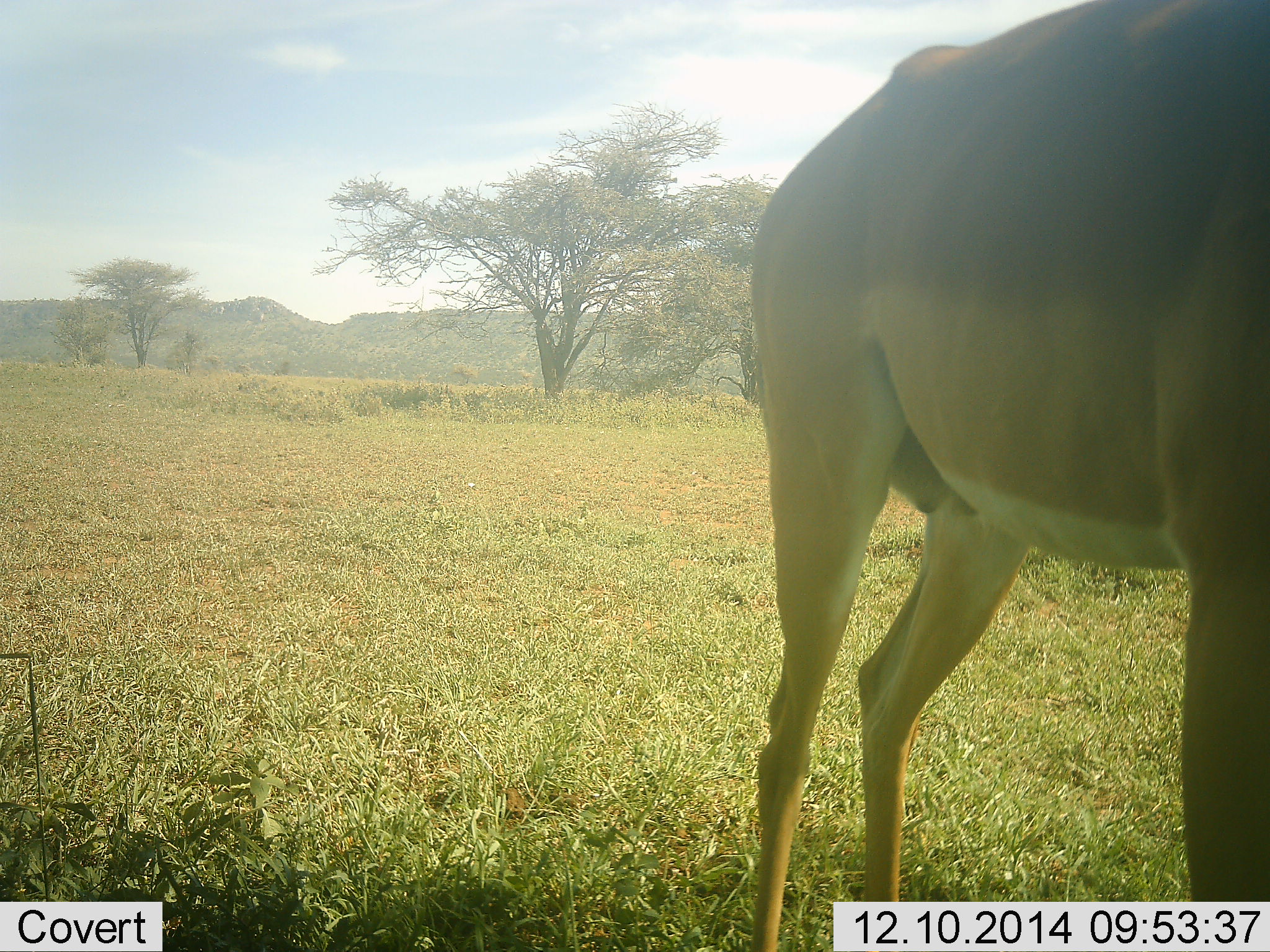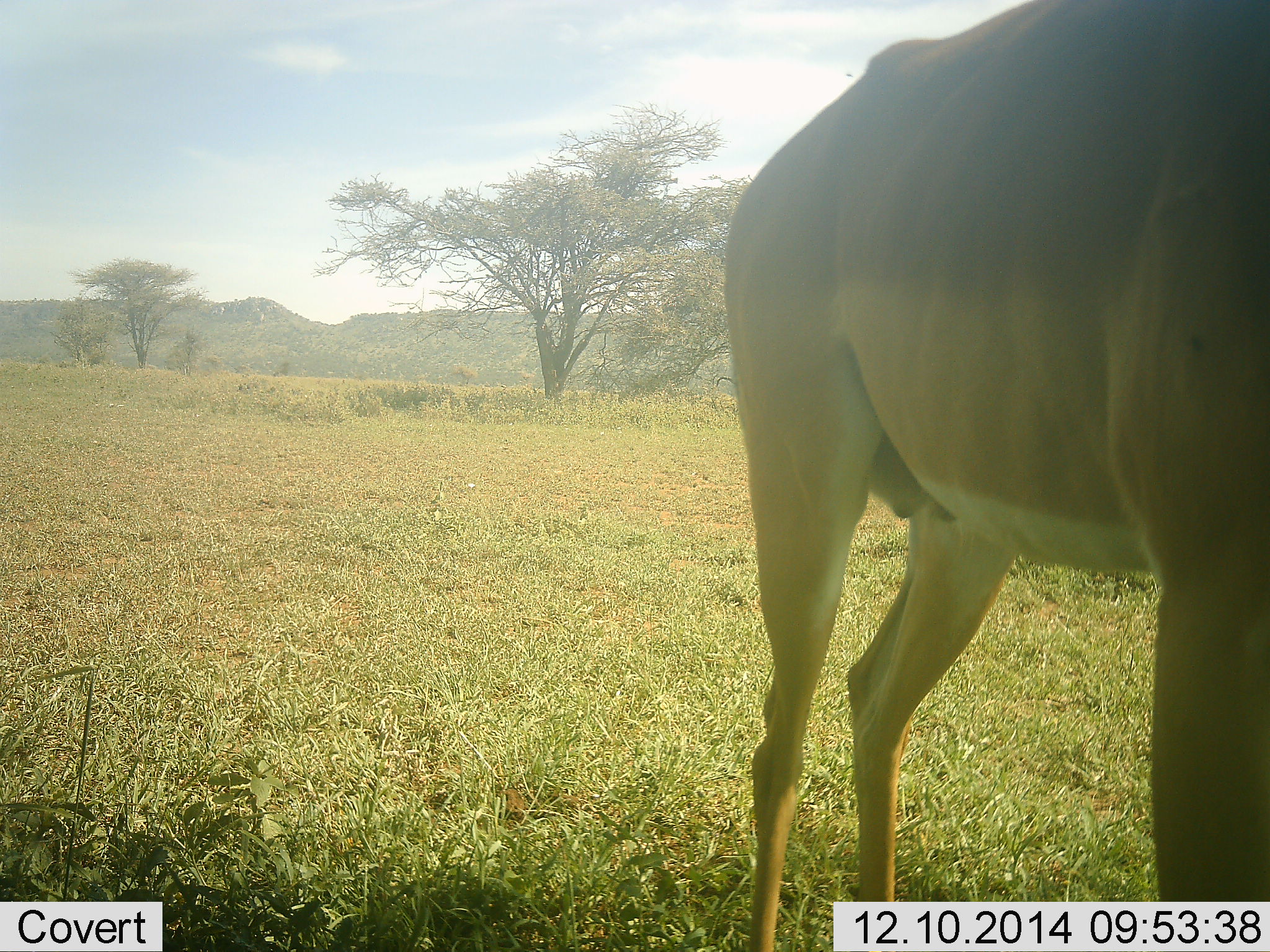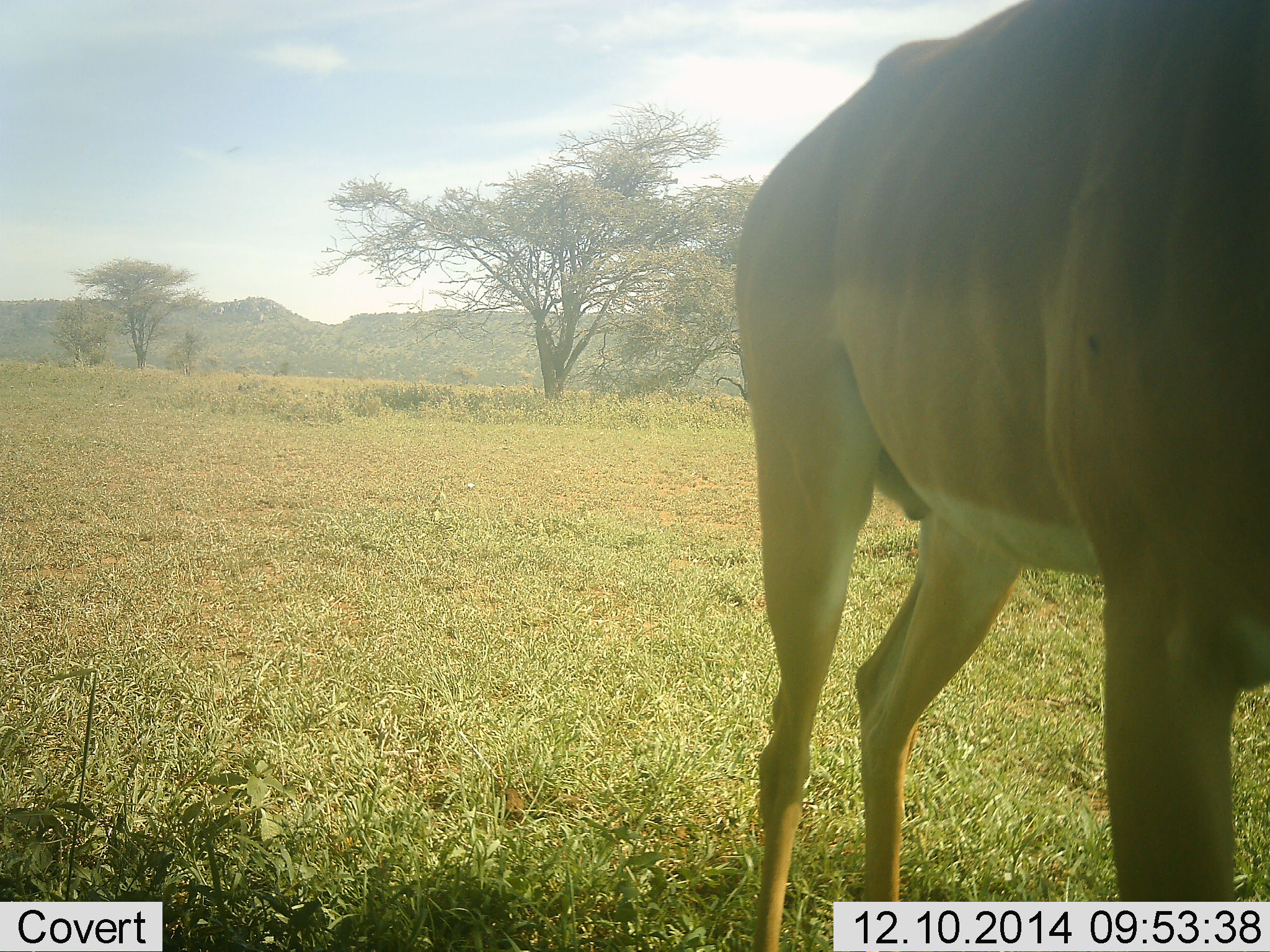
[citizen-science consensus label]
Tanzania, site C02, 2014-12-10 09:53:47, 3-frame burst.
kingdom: Animalia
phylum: Chordata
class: Mammalia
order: Artiodactyla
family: Bovidae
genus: Aepyceros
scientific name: Aepyceros melampus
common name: impala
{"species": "impala (Aepyceros melampus)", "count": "1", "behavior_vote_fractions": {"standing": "100%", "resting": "0%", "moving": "0%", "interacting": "0%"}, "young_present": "0%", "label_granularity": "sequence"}